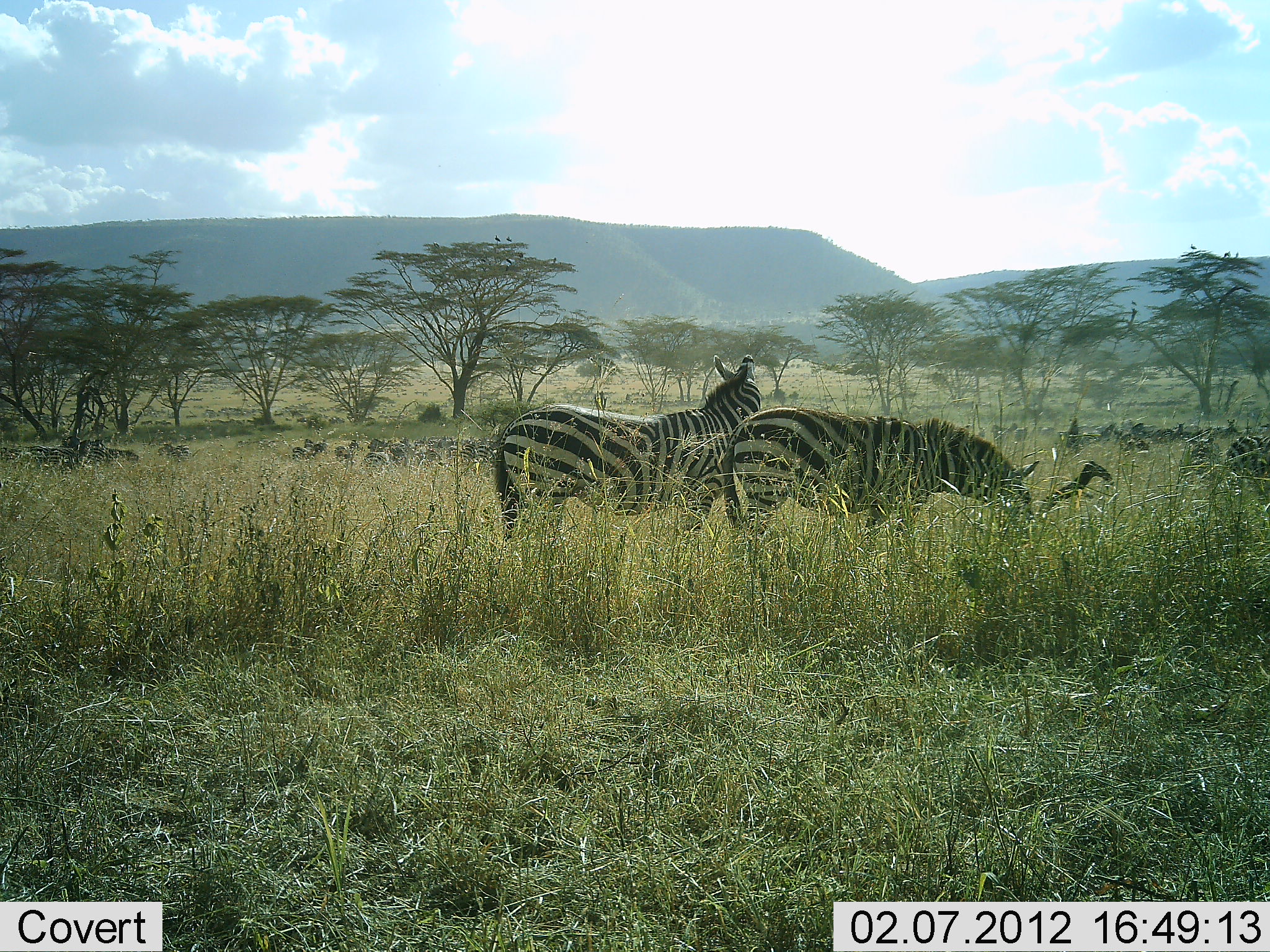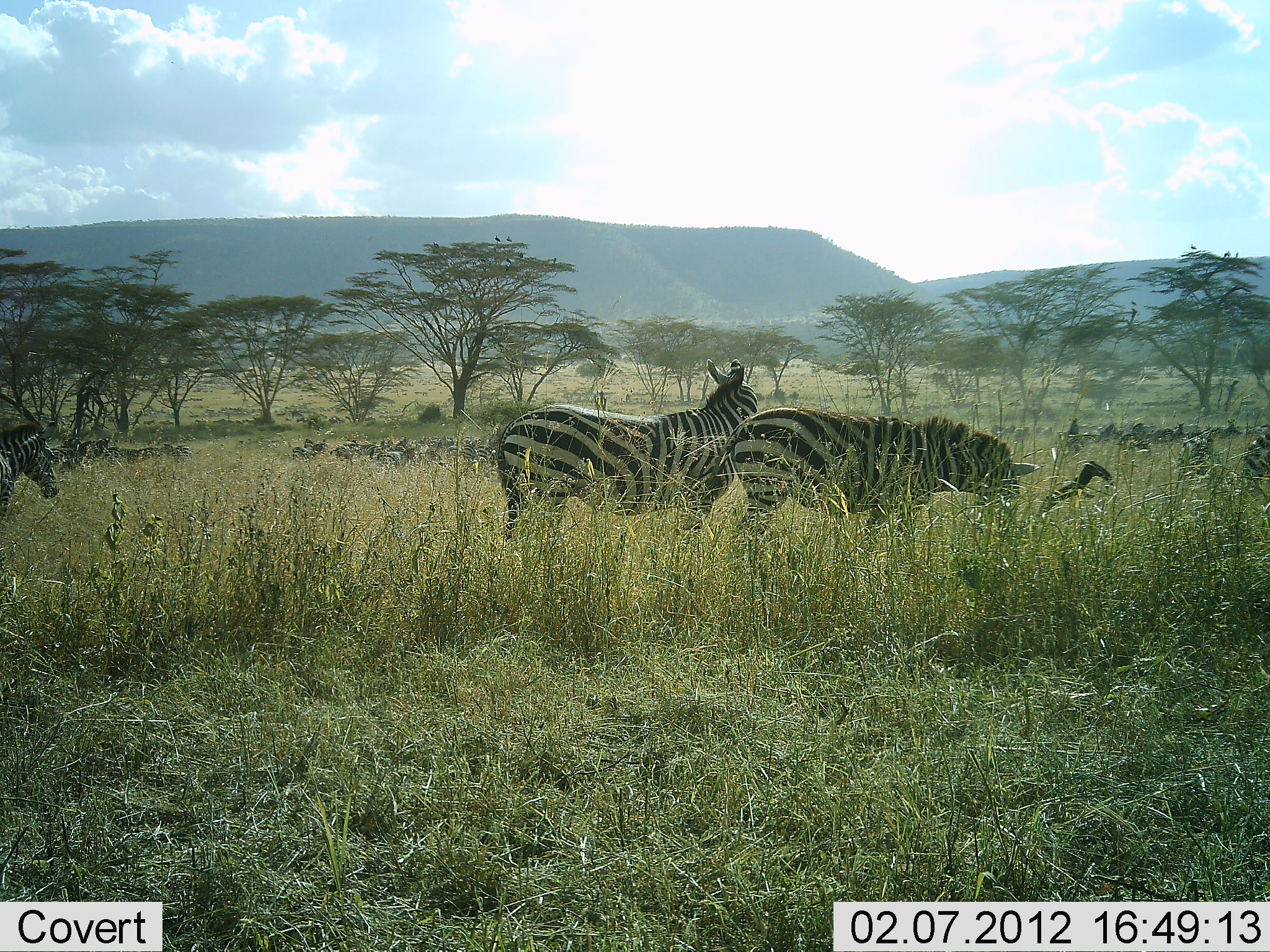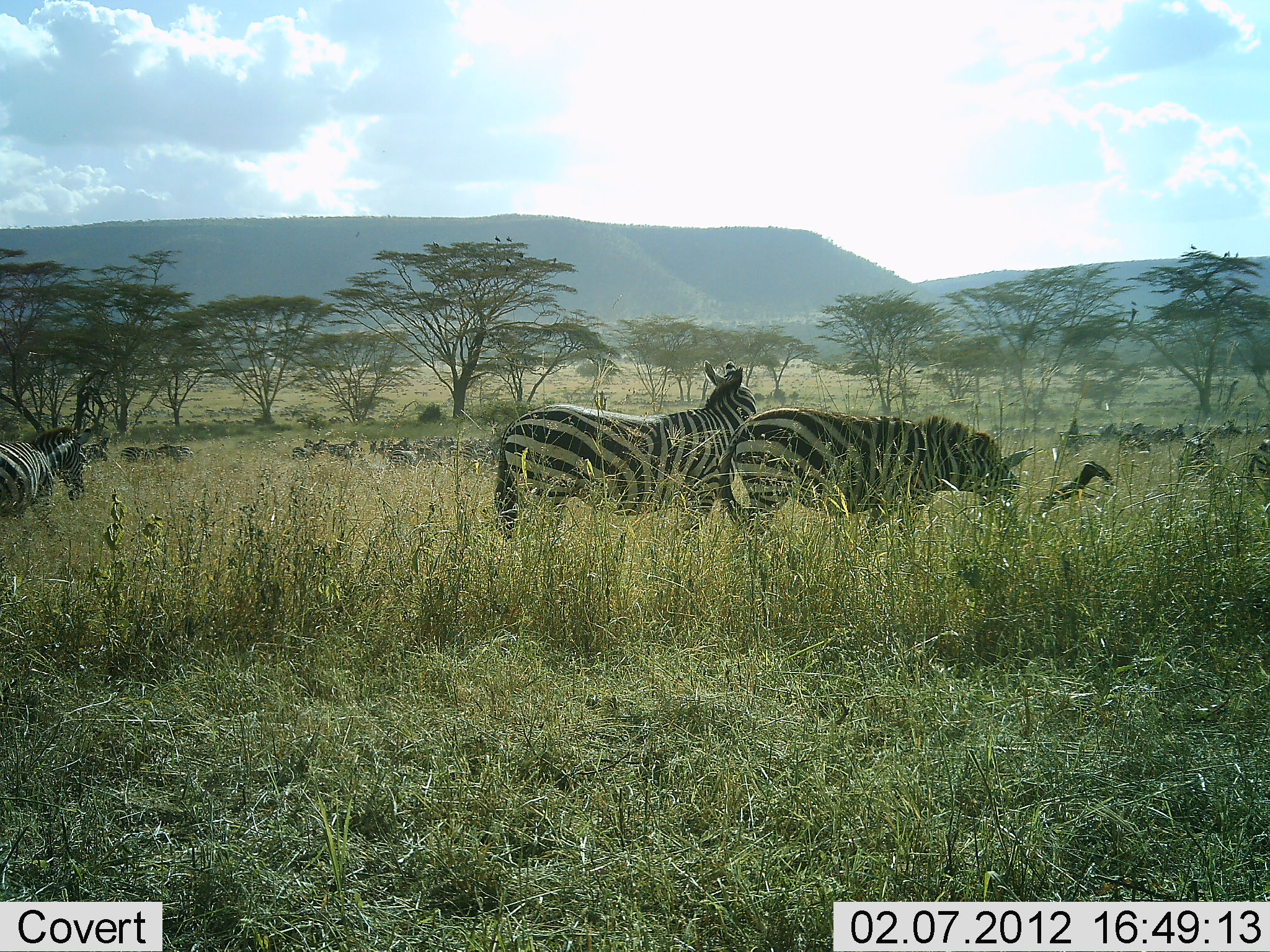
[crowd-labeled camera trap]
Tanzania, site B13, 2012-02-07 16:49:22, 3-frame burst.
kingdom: Animalia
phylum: Chordata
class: Mammalia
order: Perissodactyla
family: Equidae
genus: Equus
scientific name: Equus quagga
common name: plains zebra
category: zebra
Zebra (plains zebra) (Equus quagga), count 11-50. Behavior (volunteer vote fractions): standing 63%, resting 7%, moving 53%, interacting 0%. Young present (vote fraction): 0%. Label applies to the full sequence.